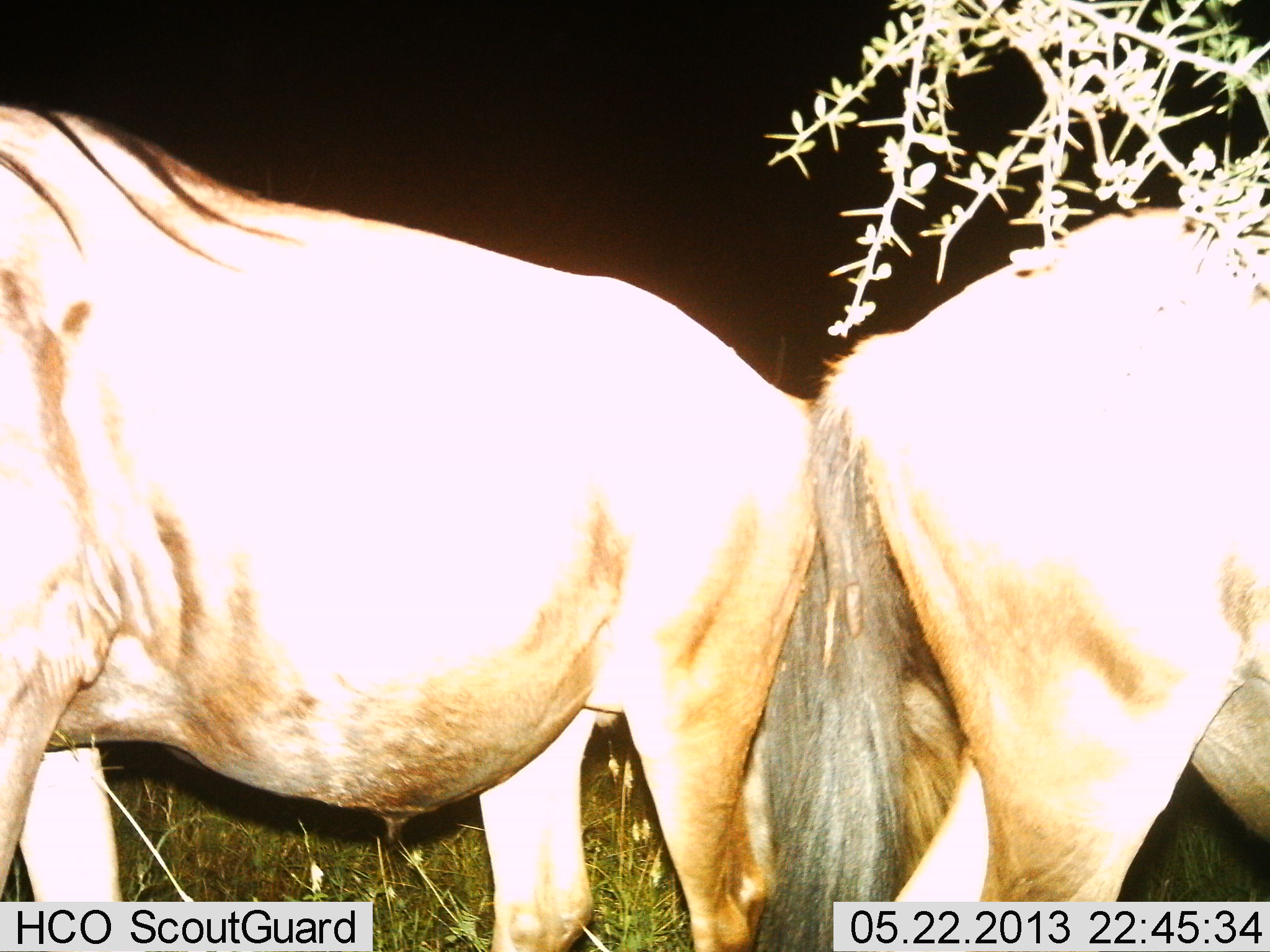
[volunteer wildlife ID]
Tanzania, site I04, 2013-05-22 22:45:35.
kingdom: Animalia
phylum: Chordata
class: Mammalia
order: Artiodactyla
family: Bovidae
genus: Connochaetes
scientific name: Connochaetes taurinus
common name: blue wildebeest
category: wildebeest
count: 2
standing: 100%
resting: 0%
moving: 0%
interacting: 0%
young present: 0%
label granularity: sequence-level